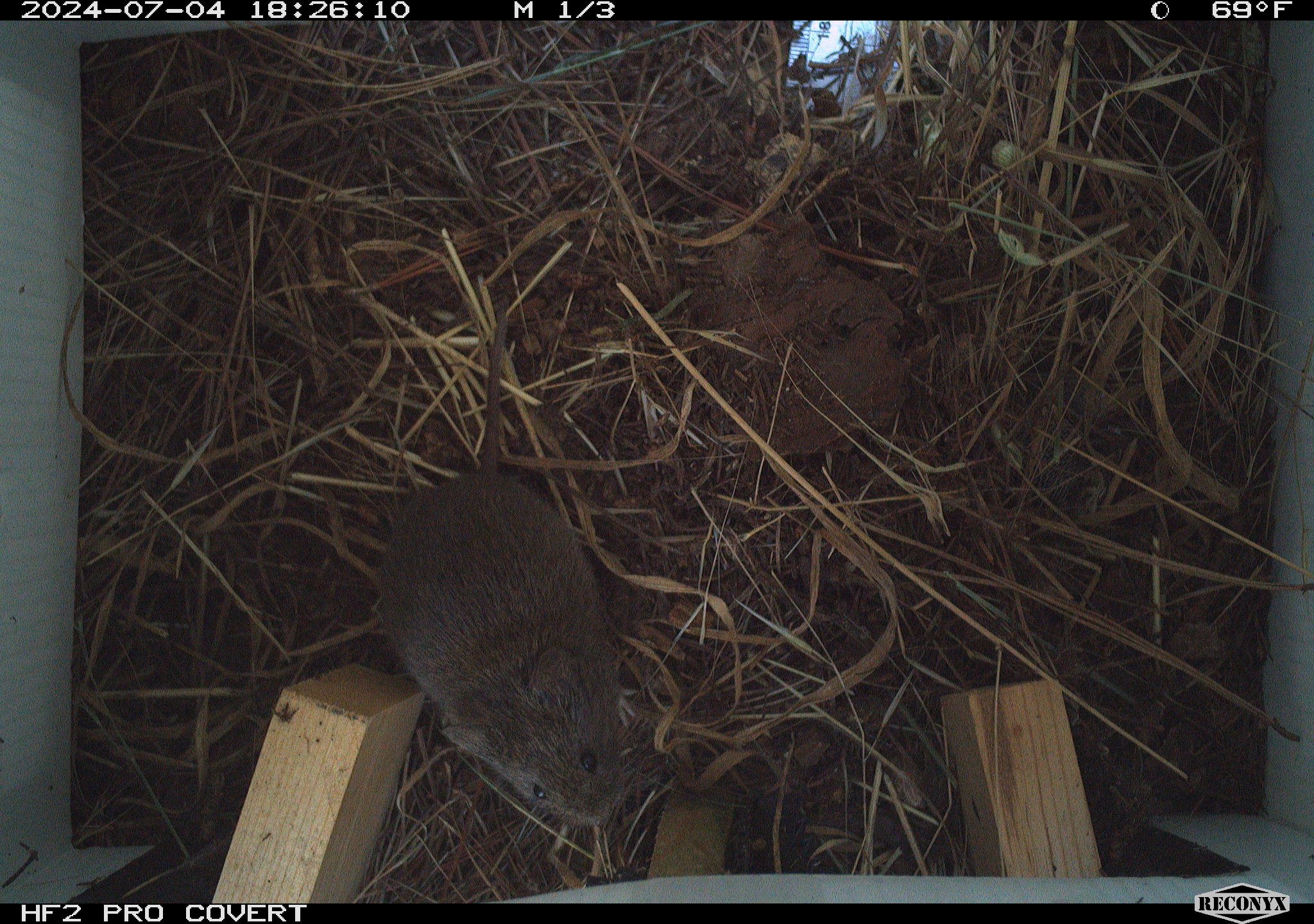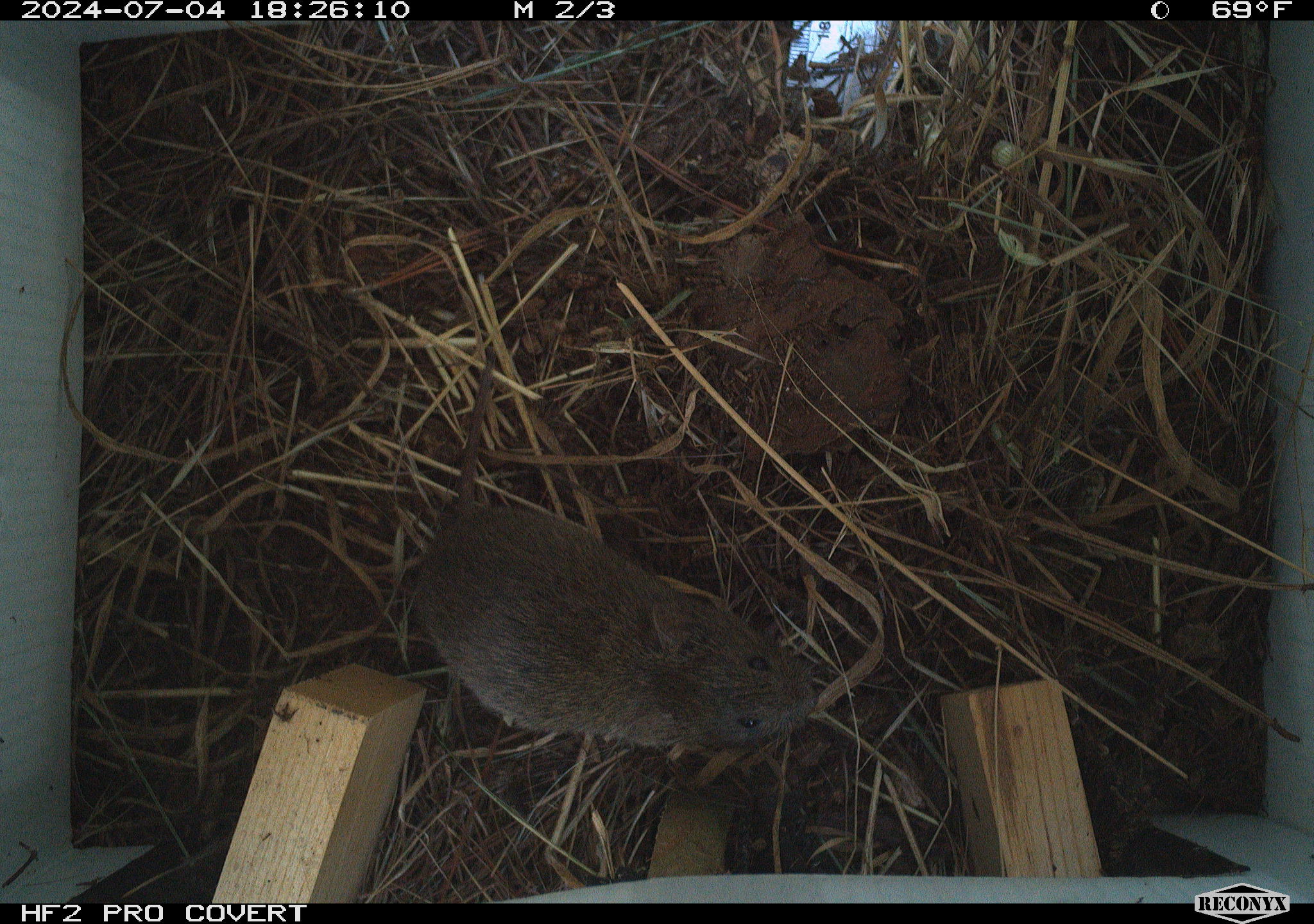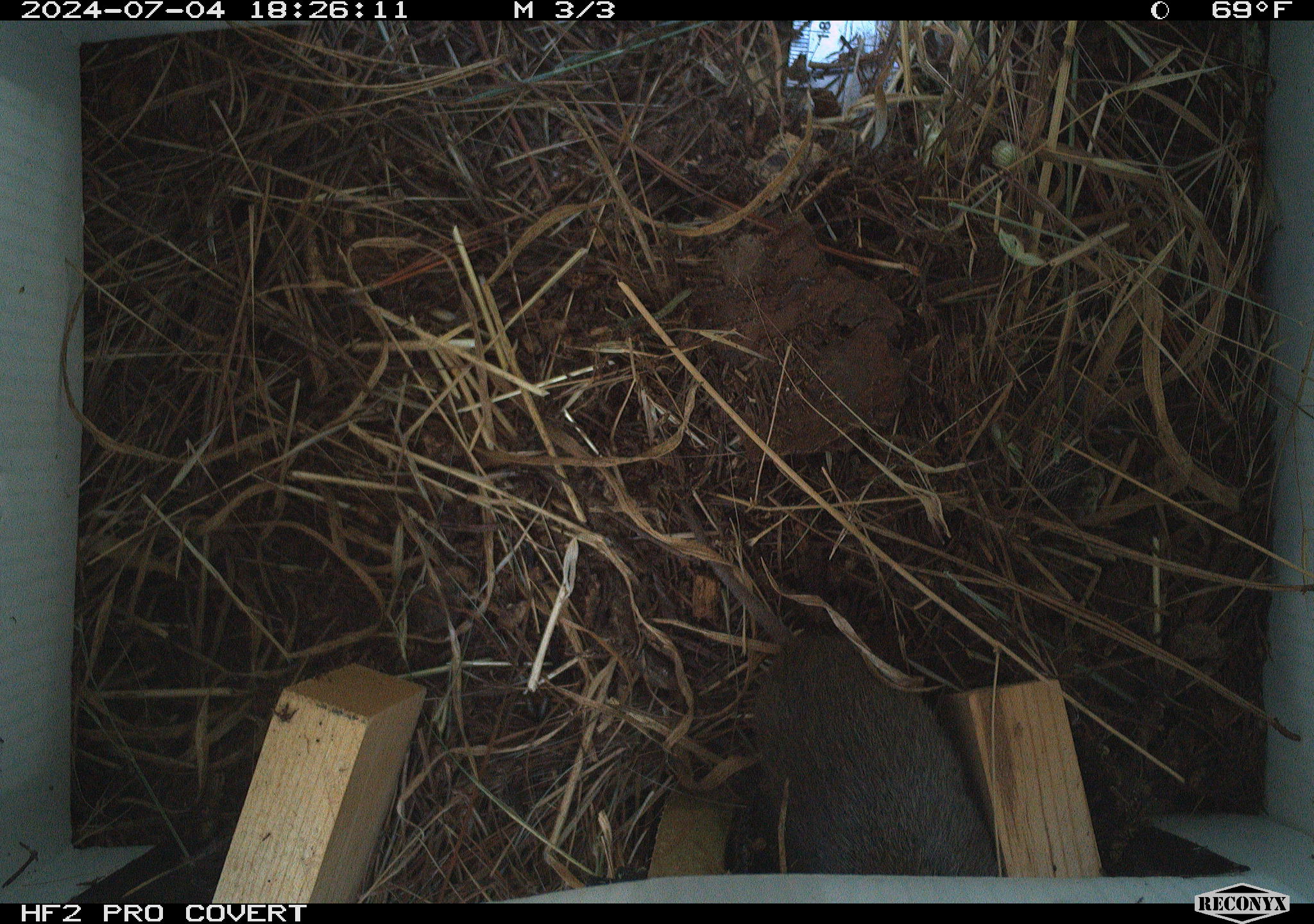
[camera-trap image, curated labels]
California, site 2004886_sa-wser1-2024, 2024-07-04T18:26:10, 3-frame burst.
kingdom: Animalia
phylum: Chordata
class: Mammalia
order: Rodentia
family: Cricetidae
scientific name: Arvicolinae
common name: voles, lemmings, and muskrats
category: arvicolinae subfamily